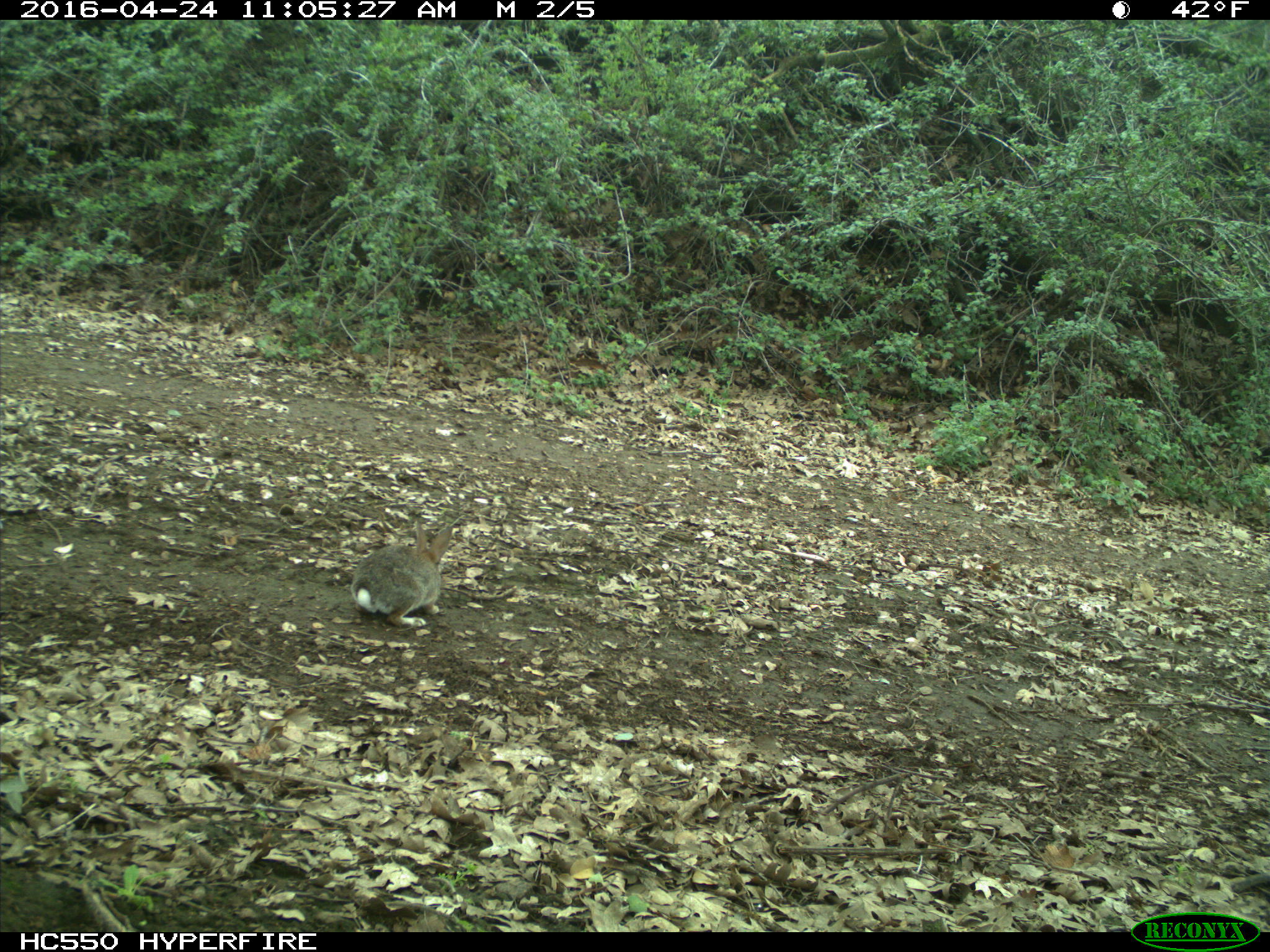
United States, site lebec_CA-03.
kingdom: Animalia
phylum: Chordata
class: Mammalia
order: Lagomorpha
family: Leporidae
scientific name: Leporidae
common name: rabbits and hares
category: unidentified rabbit